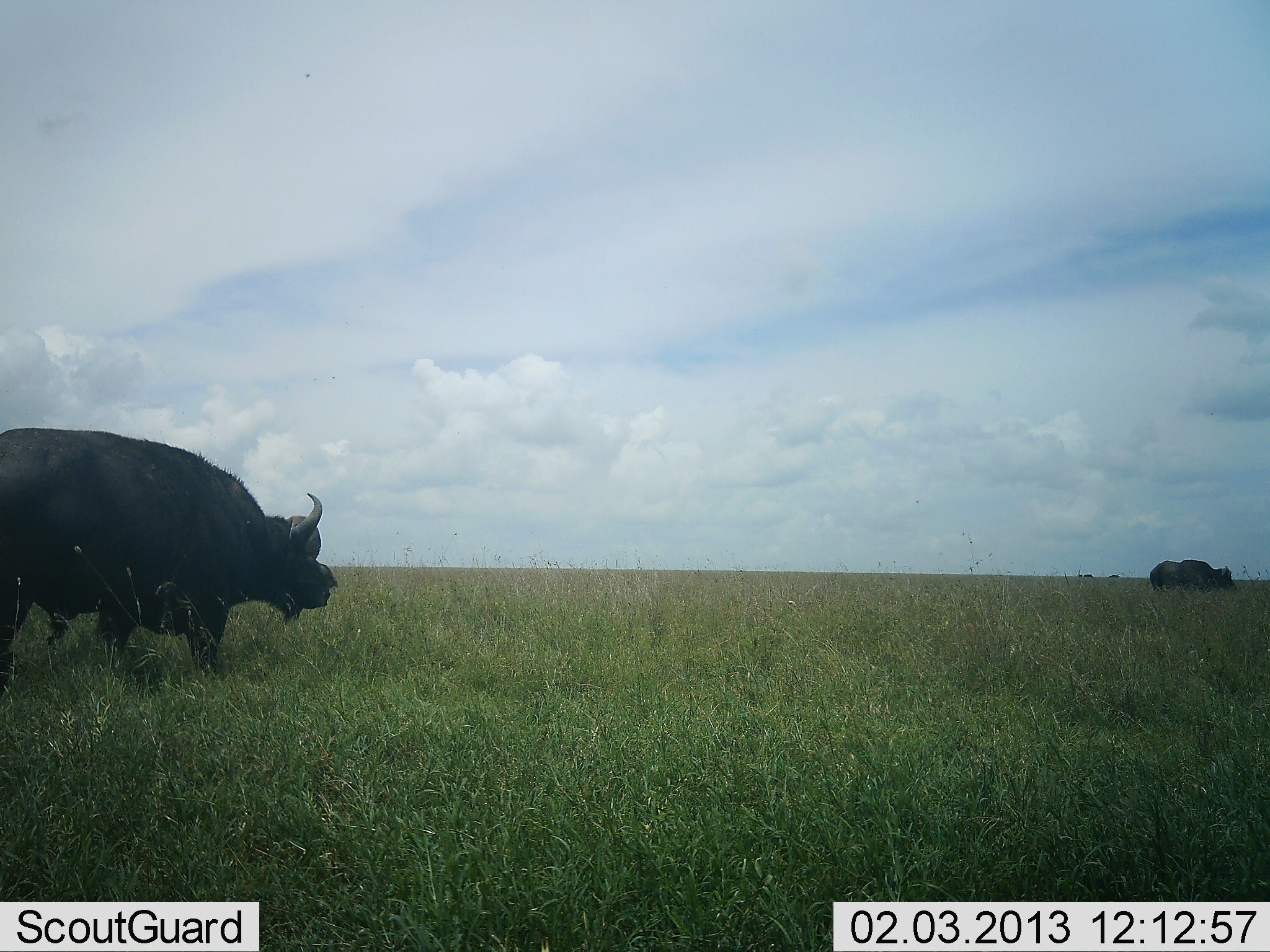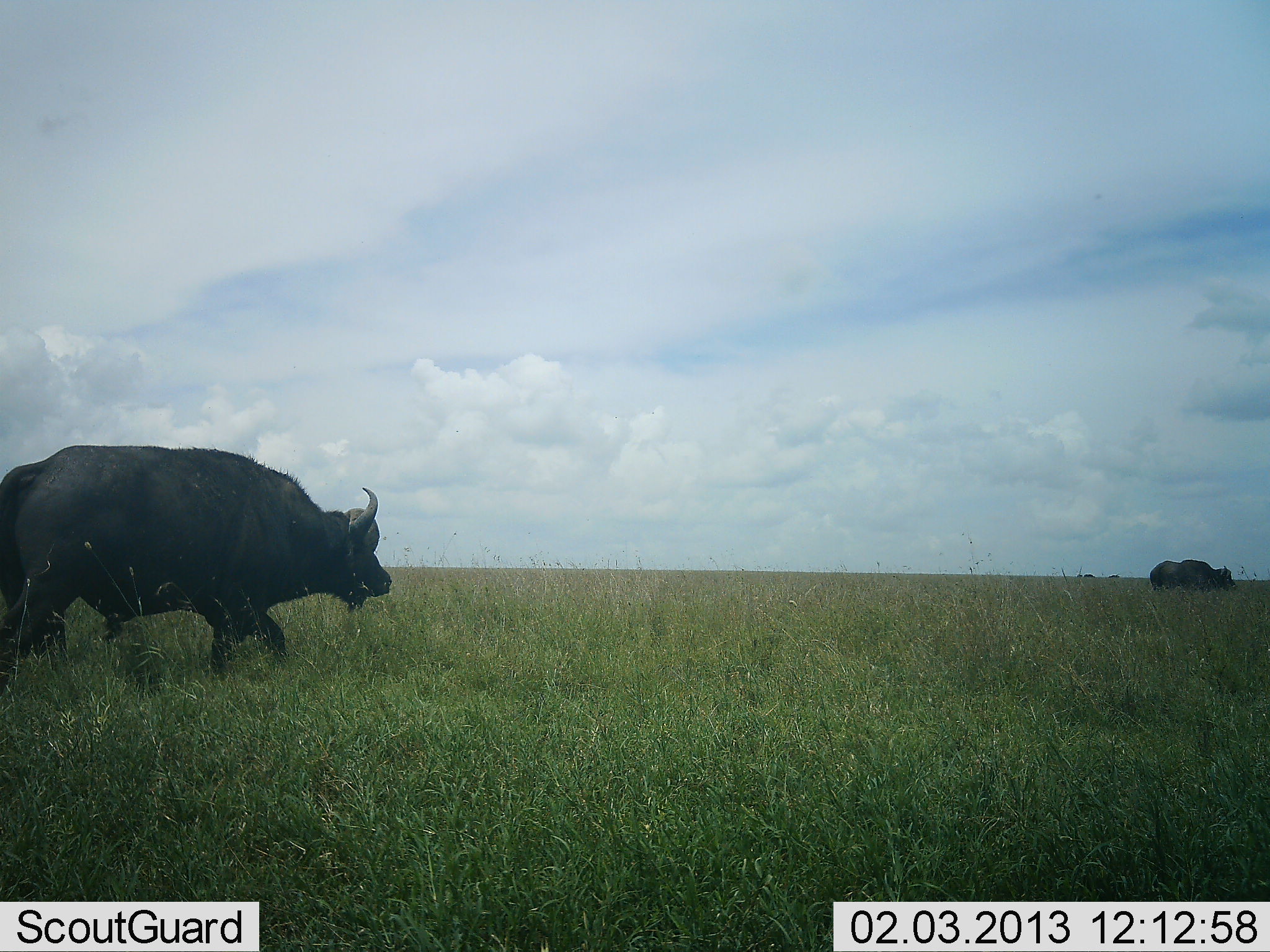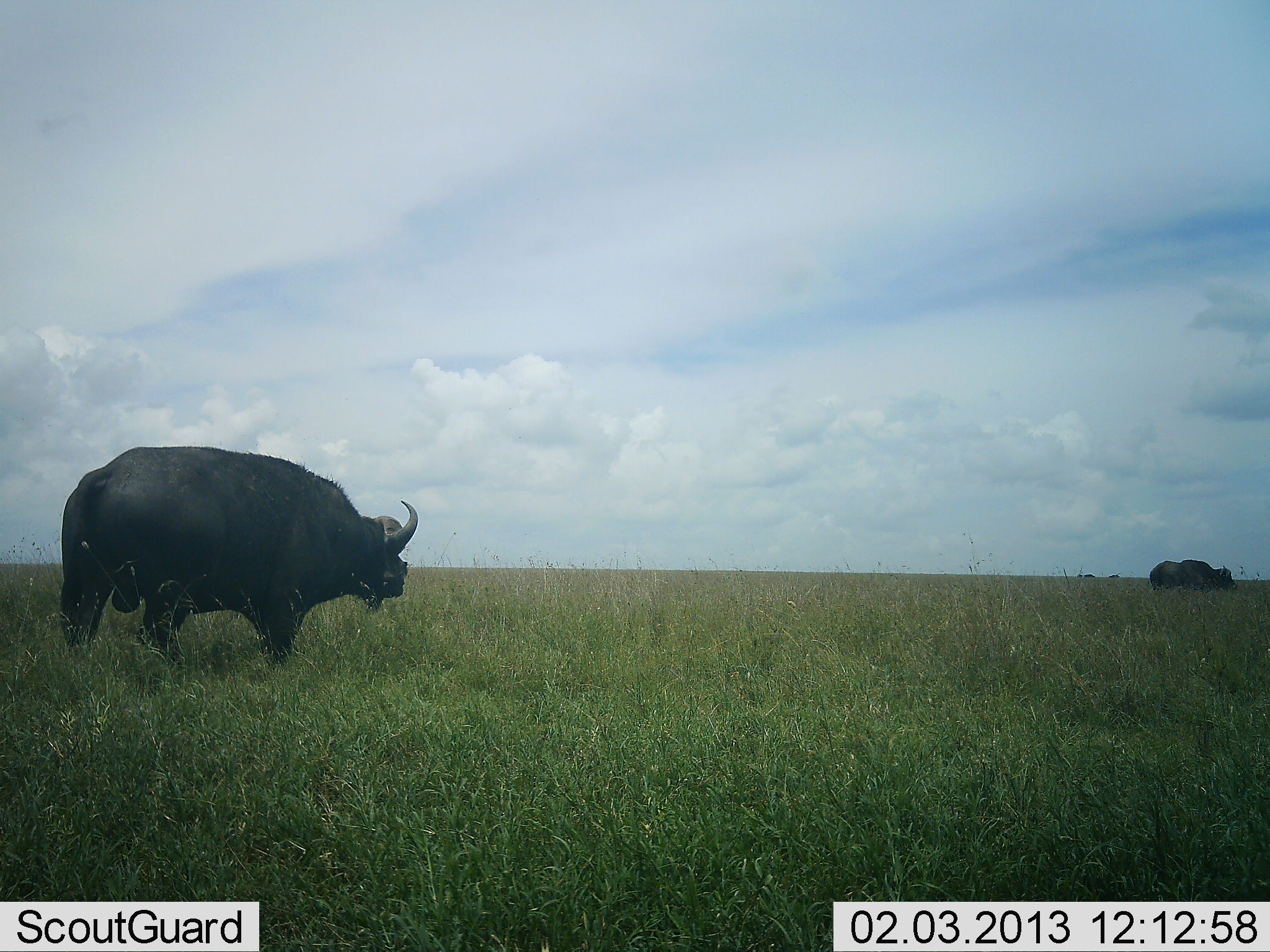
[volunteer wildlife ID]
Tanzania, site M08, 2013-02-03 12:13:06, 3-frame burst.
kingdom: Animalia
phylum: Chordata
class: Mammalia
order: Artiodactyla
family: Bovidae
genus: Syncerus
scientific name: Syncerus caffer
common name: cape buffalo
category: buffalo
Buffalo (cape buffalo) (Syncerus caffer), count 2. Behavior (volunteer vote fractions): standing 59%, resting 0%, moving 100%, interacting 0%. Young present (vote fraction): 0%. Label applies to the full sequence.